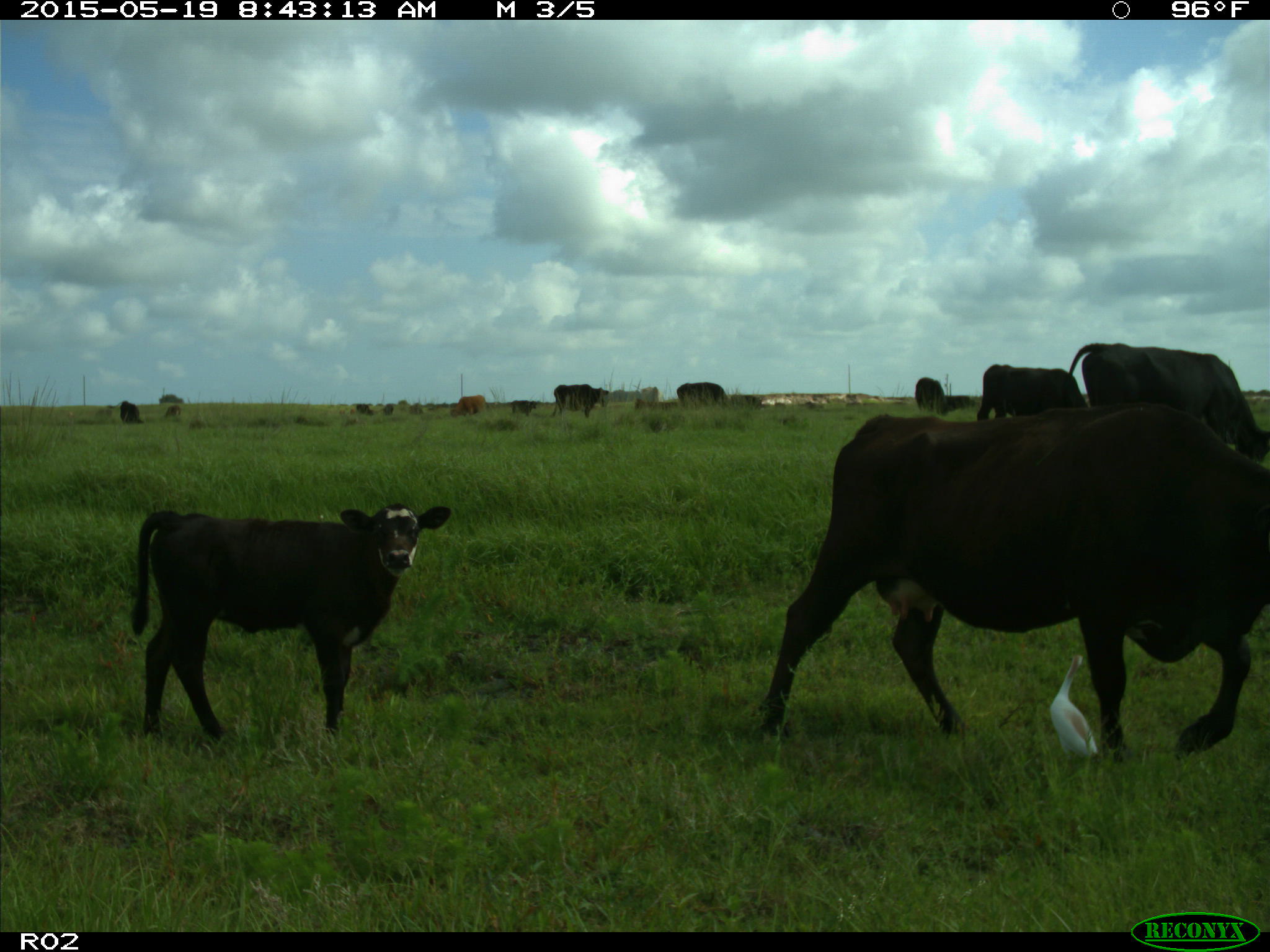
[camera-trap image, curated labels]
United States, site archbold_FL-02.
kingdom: Animalia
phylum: Chordata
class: Mammalia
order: Artiodactyla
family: Bovidae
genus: Bos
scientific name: Bos taurus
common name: domestic cow